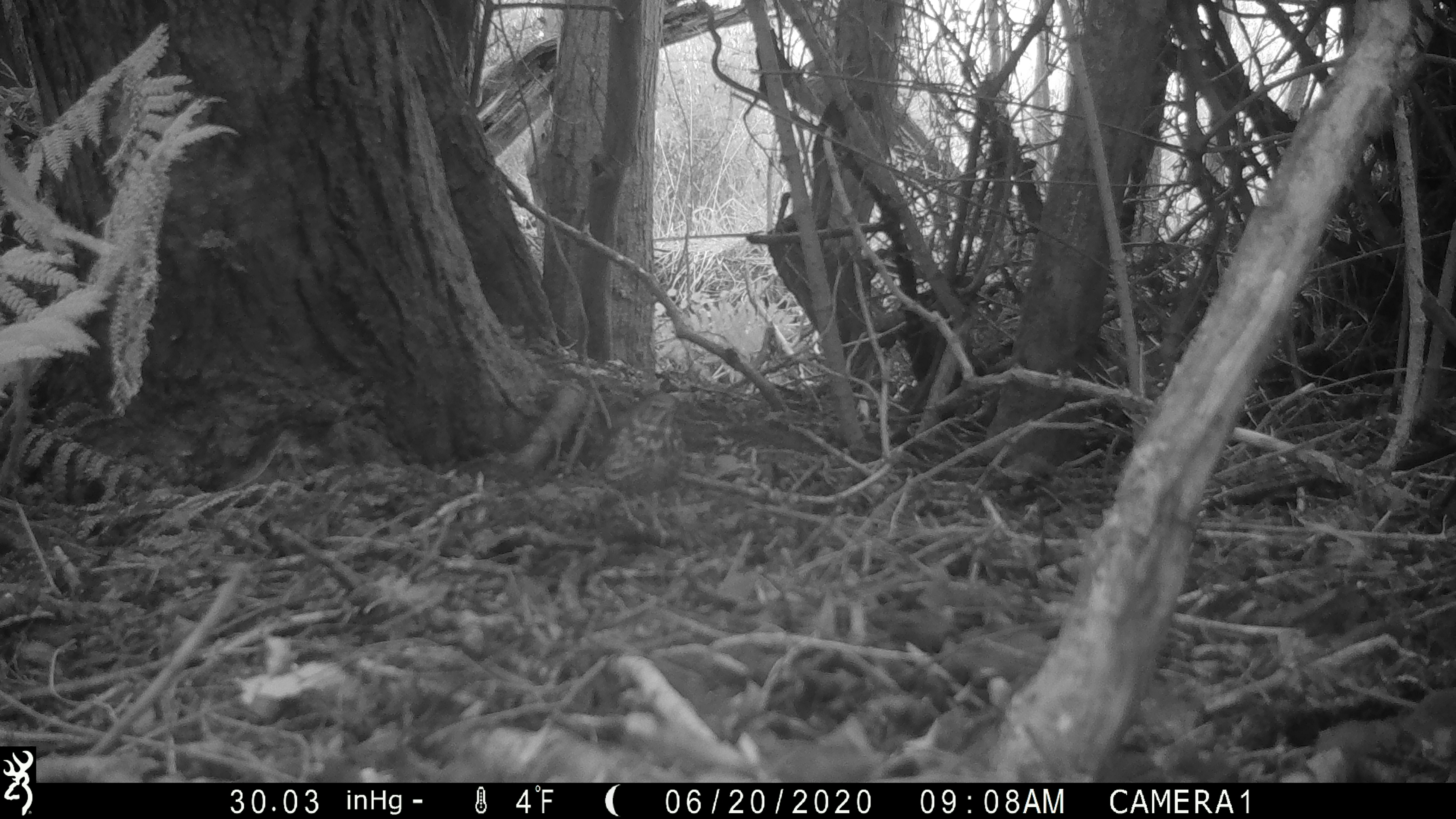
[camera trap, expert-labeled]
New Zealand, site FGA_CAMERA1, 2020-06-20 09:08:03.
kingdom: Animalia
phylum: Chordata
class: Aves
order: Passeriformes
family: Turdidae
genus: Turdus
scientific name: Turdus philomelos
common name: song thrush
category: thrush